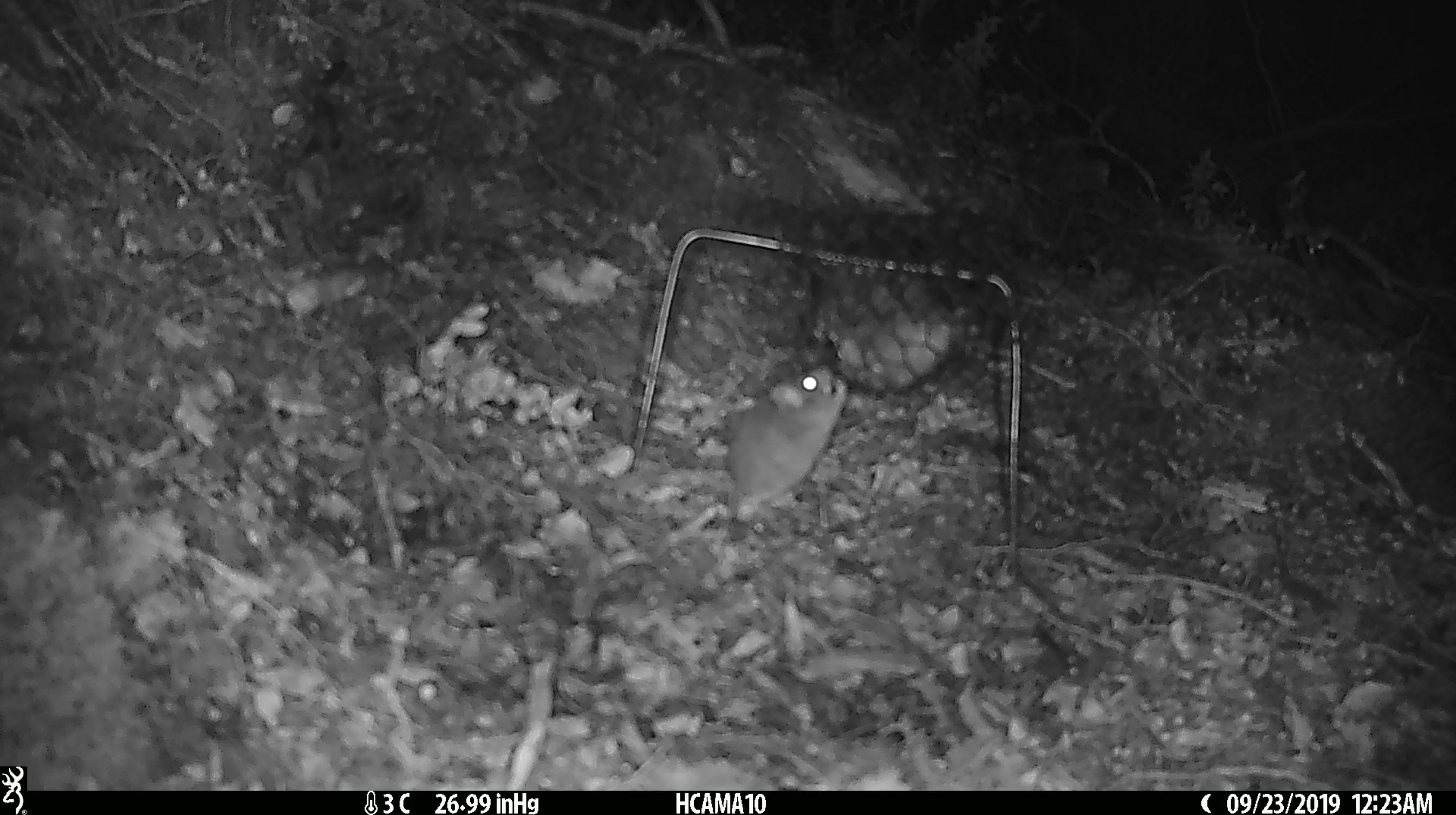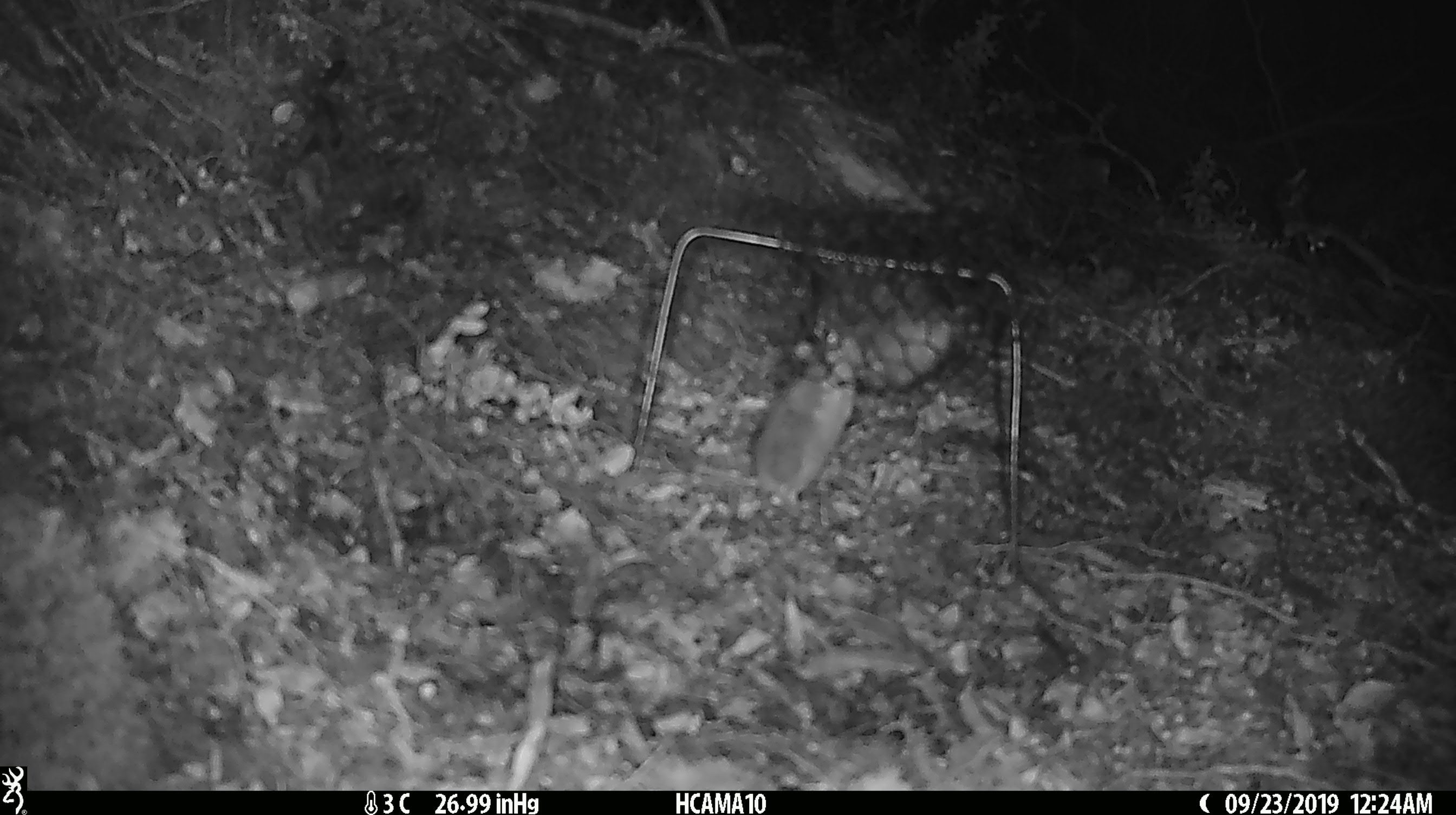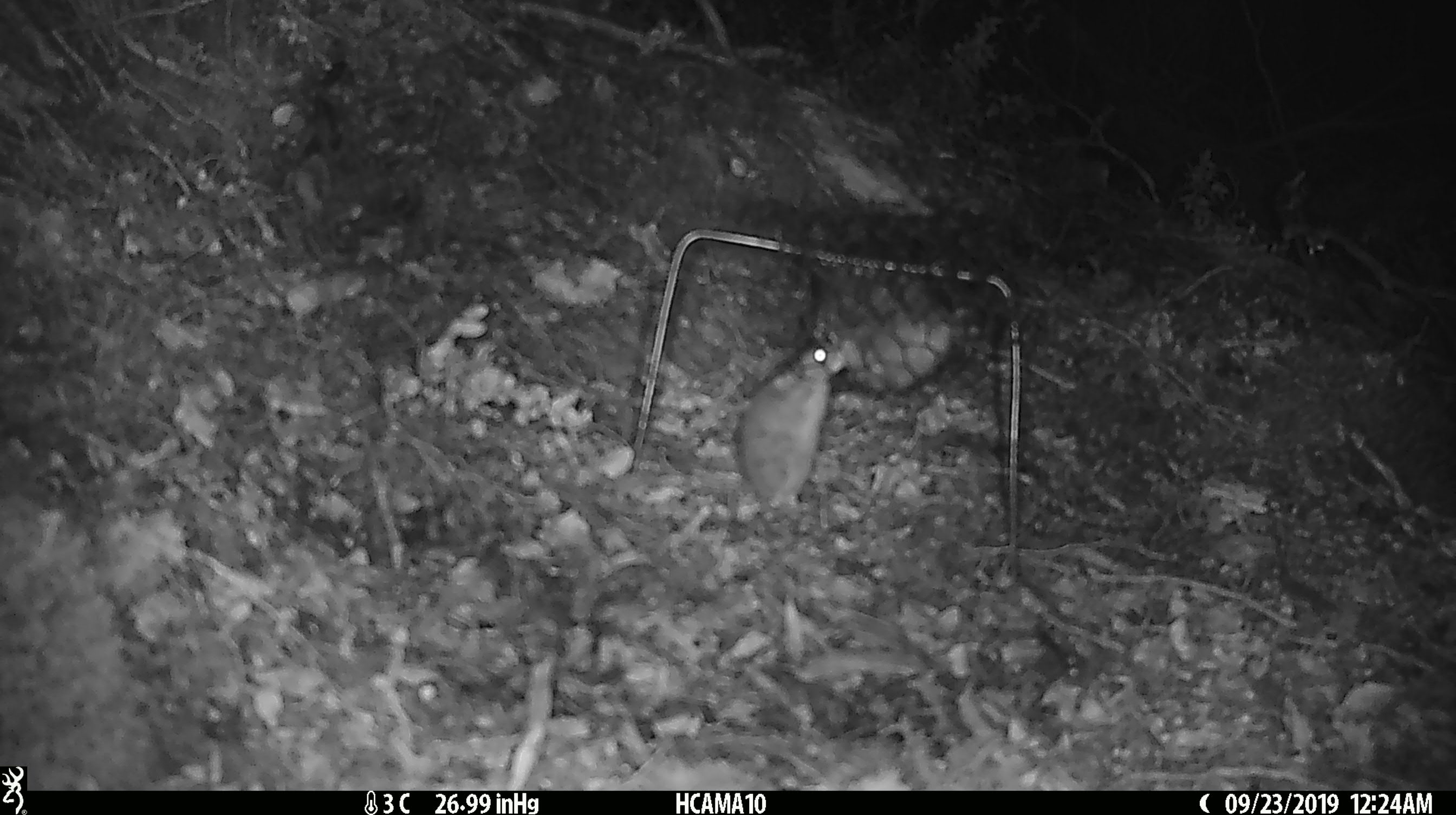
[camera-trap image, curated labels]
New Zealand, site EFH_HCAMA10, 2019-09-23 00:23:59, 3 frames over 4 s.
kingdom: Animalia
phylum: Chordata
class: Mammalia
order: Rodentia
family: Muridae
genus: Mus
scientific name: Mus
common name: mouse